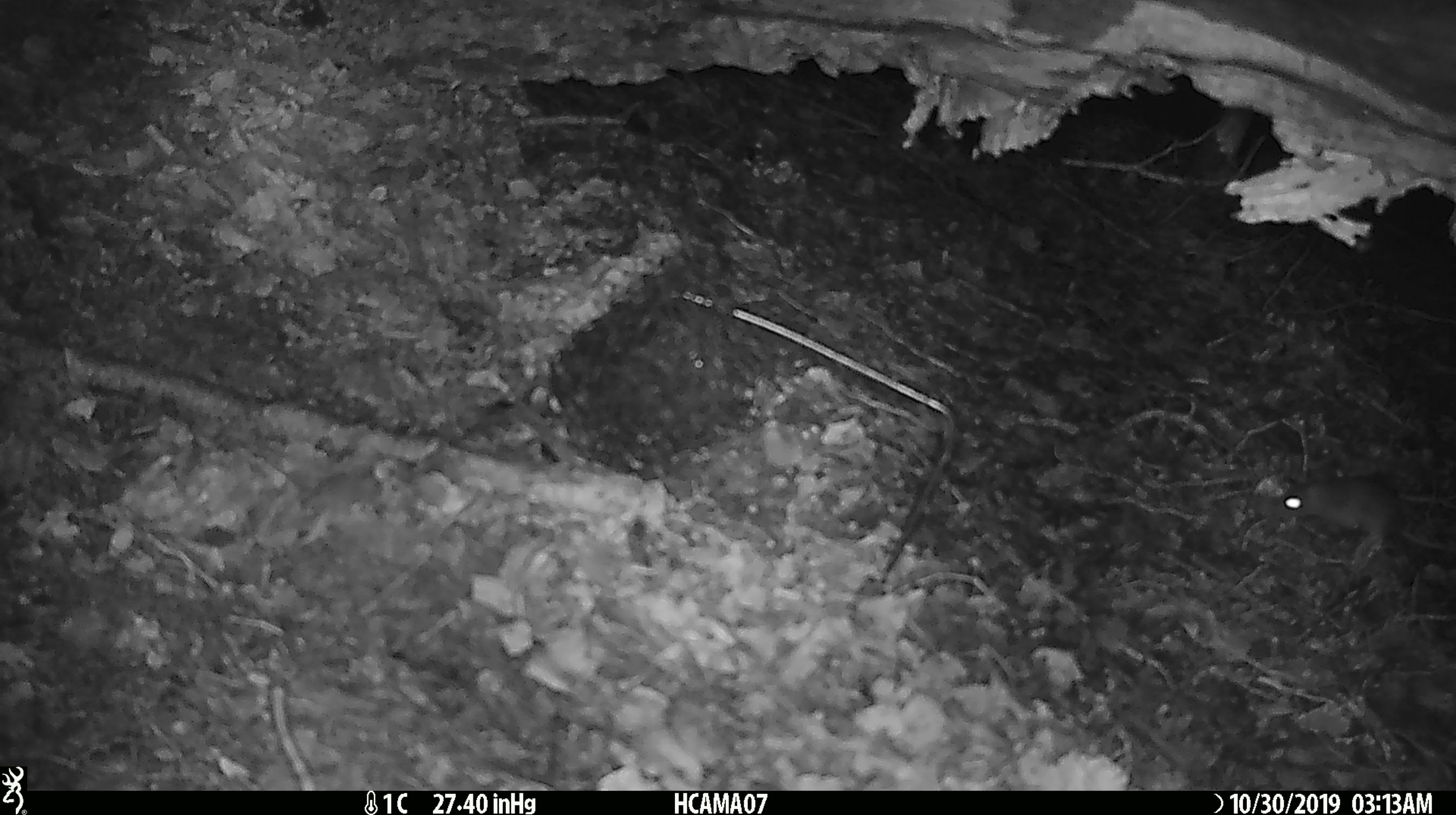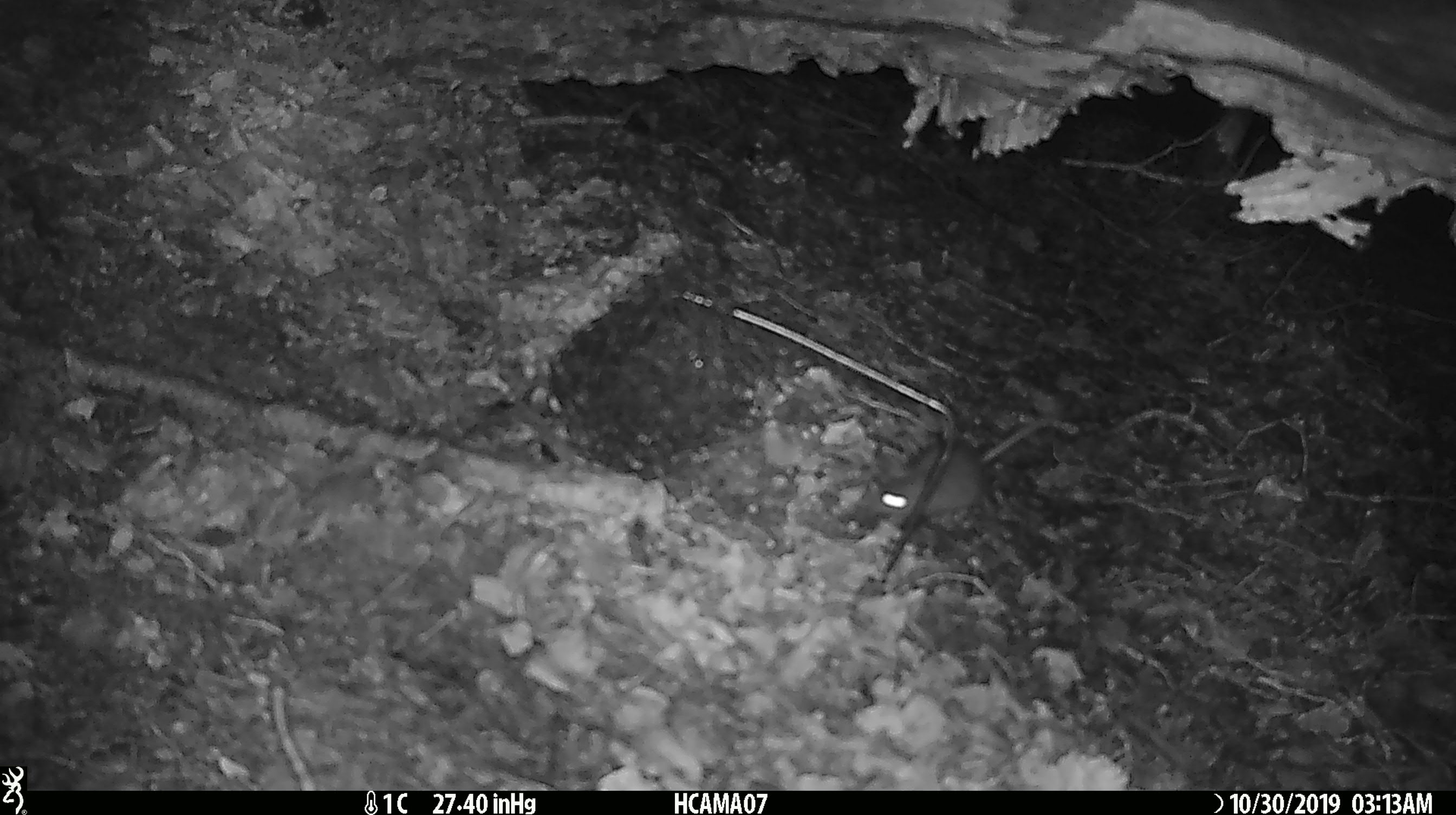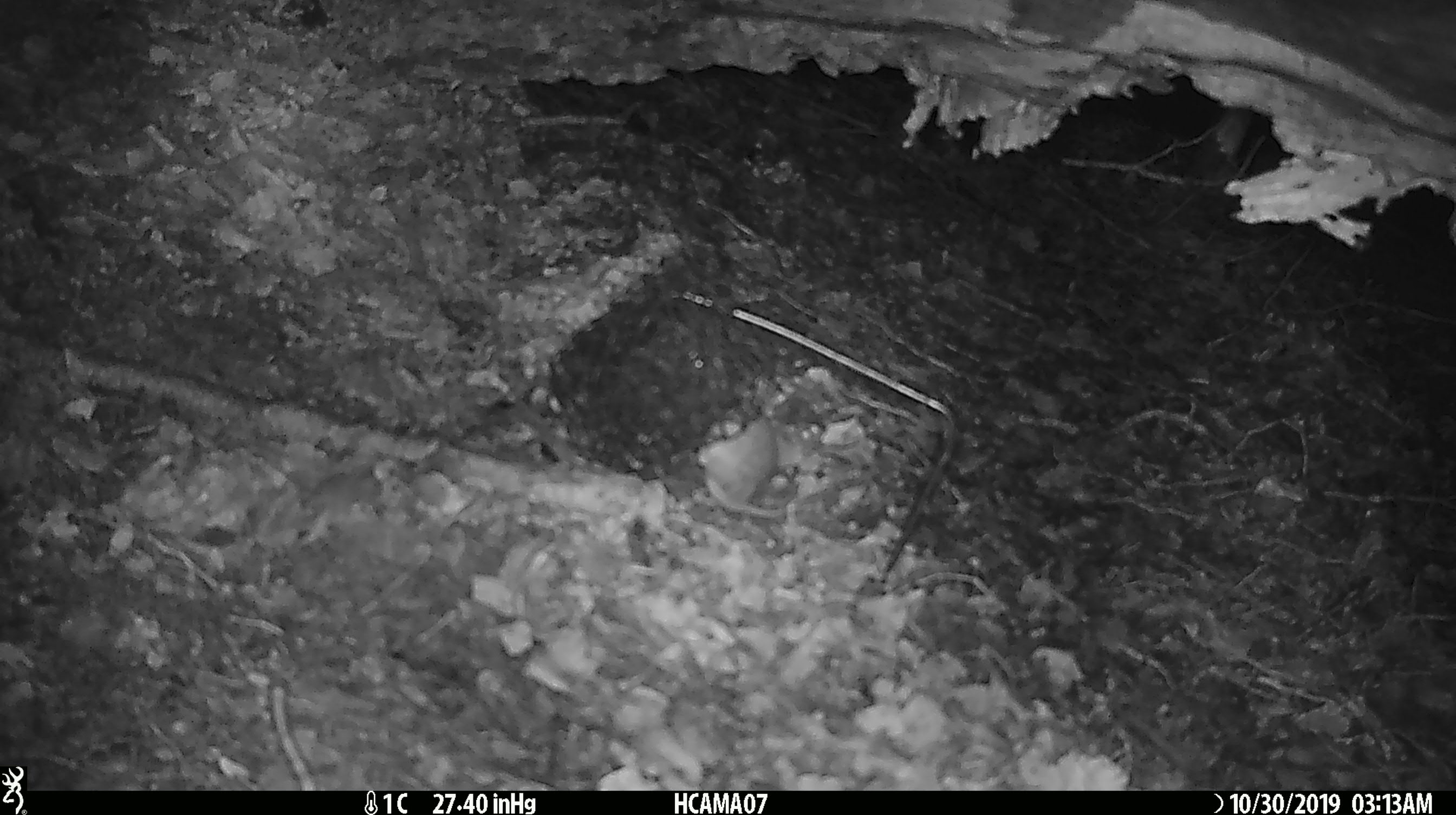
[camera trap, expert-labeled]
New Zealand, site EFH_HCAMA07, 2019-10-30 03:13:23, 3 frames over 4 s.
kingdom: Animalia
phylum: Chordata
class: Mammalia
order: Rodentia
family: Muridae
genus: Mus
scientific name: Mus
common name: mouse